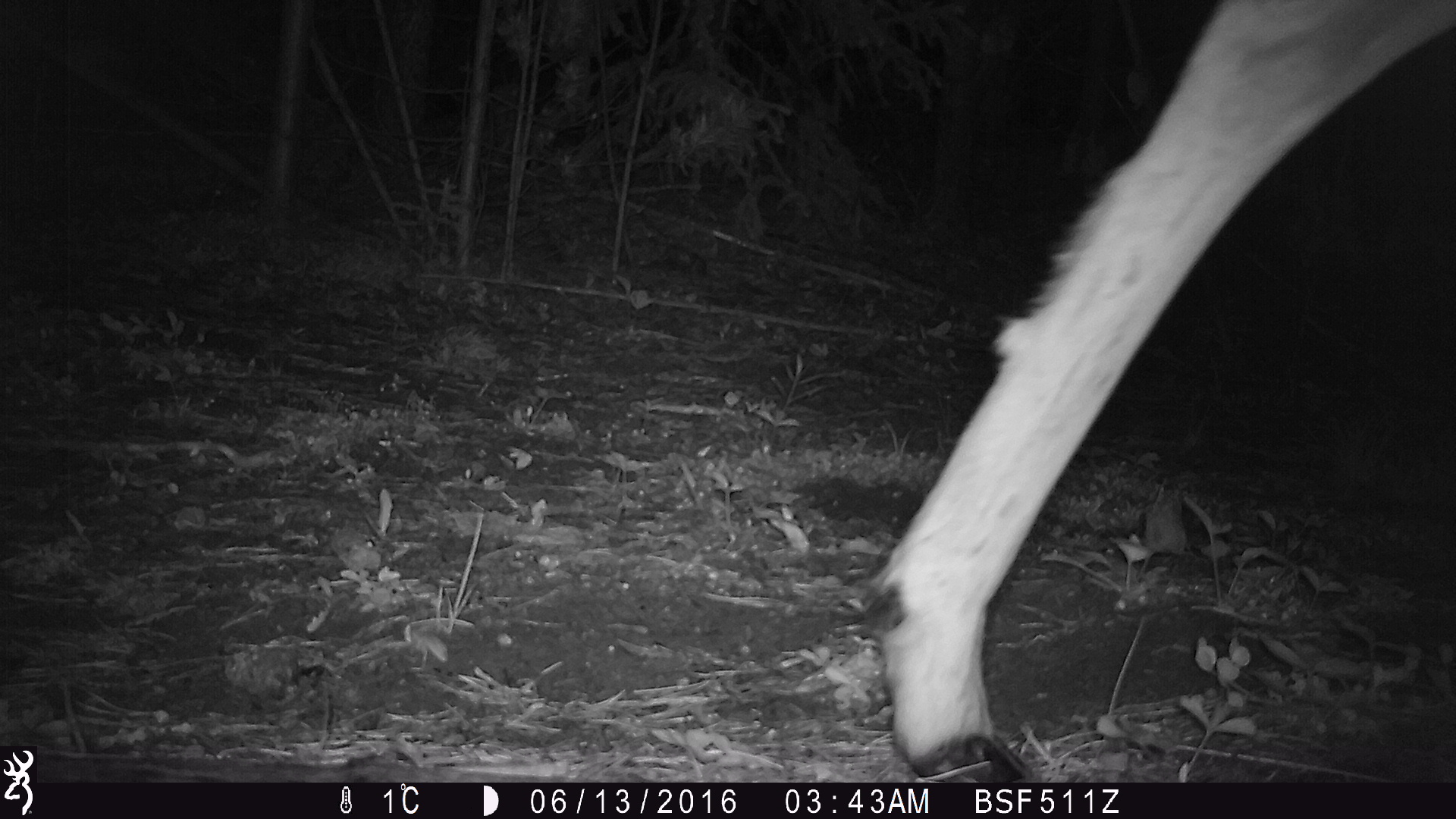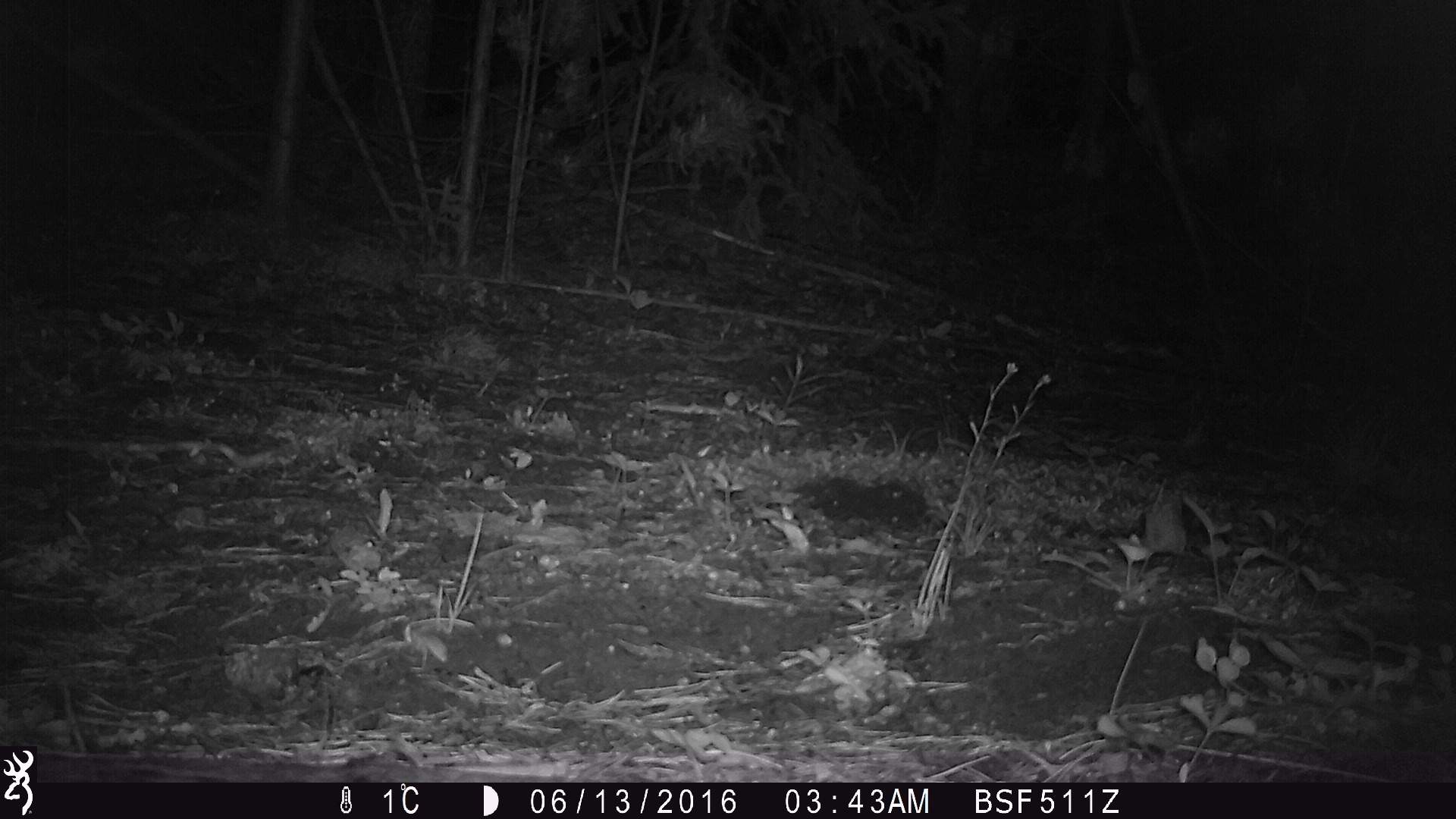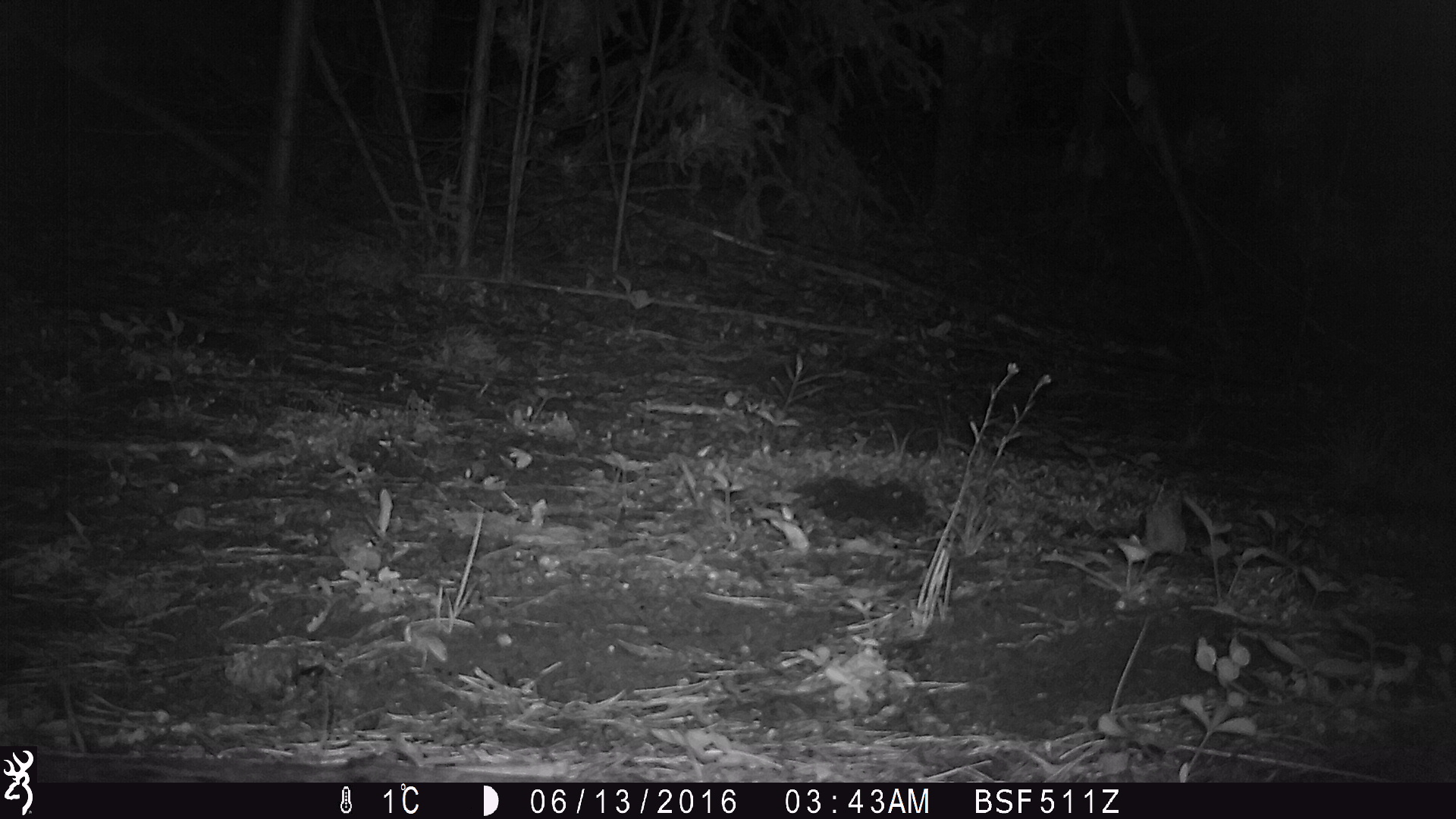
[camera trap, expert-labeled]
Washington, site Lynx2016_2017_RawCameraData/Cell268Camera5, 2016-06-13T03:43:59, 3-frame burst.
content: unidentified animal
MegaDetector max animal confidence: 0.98